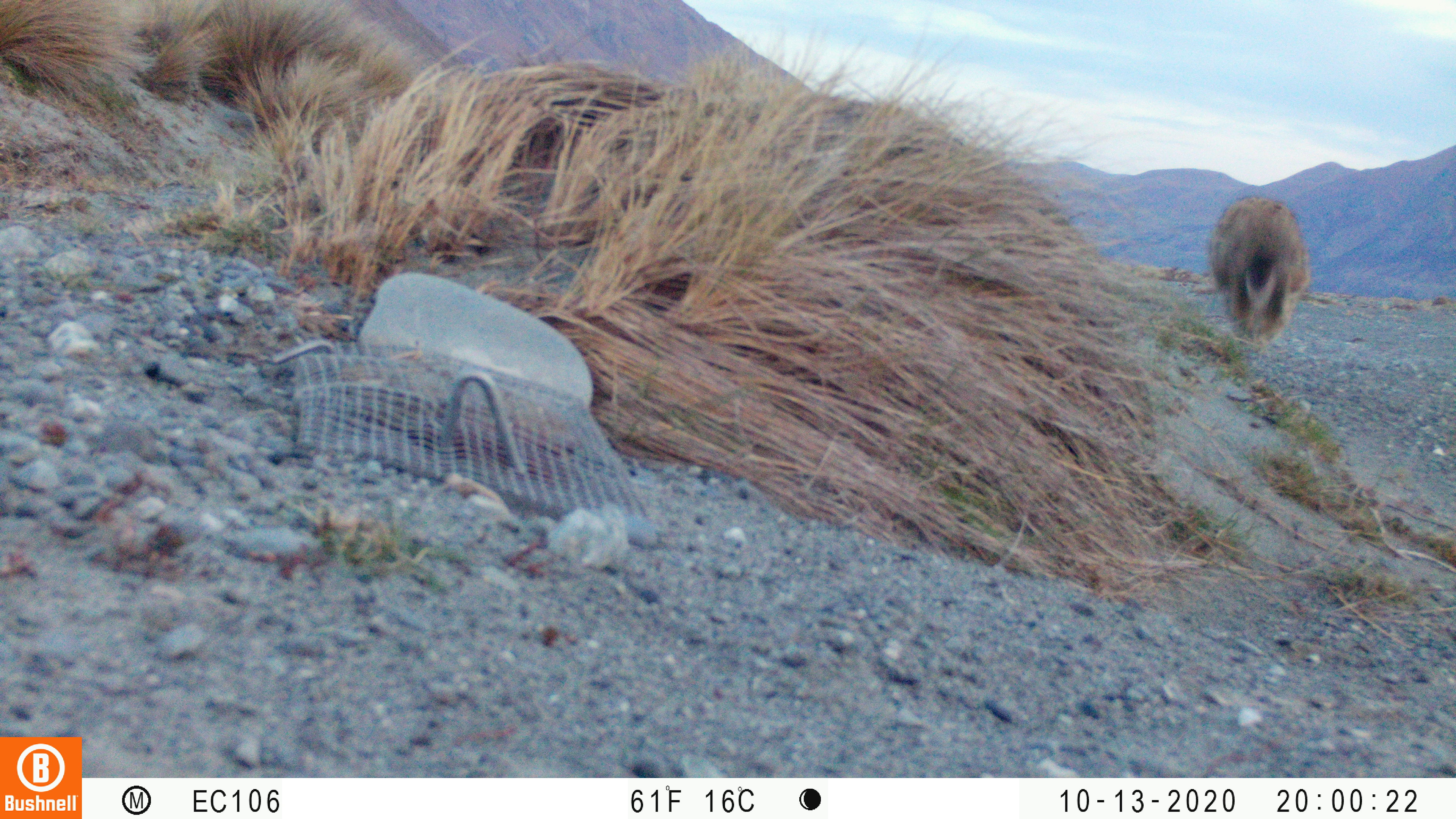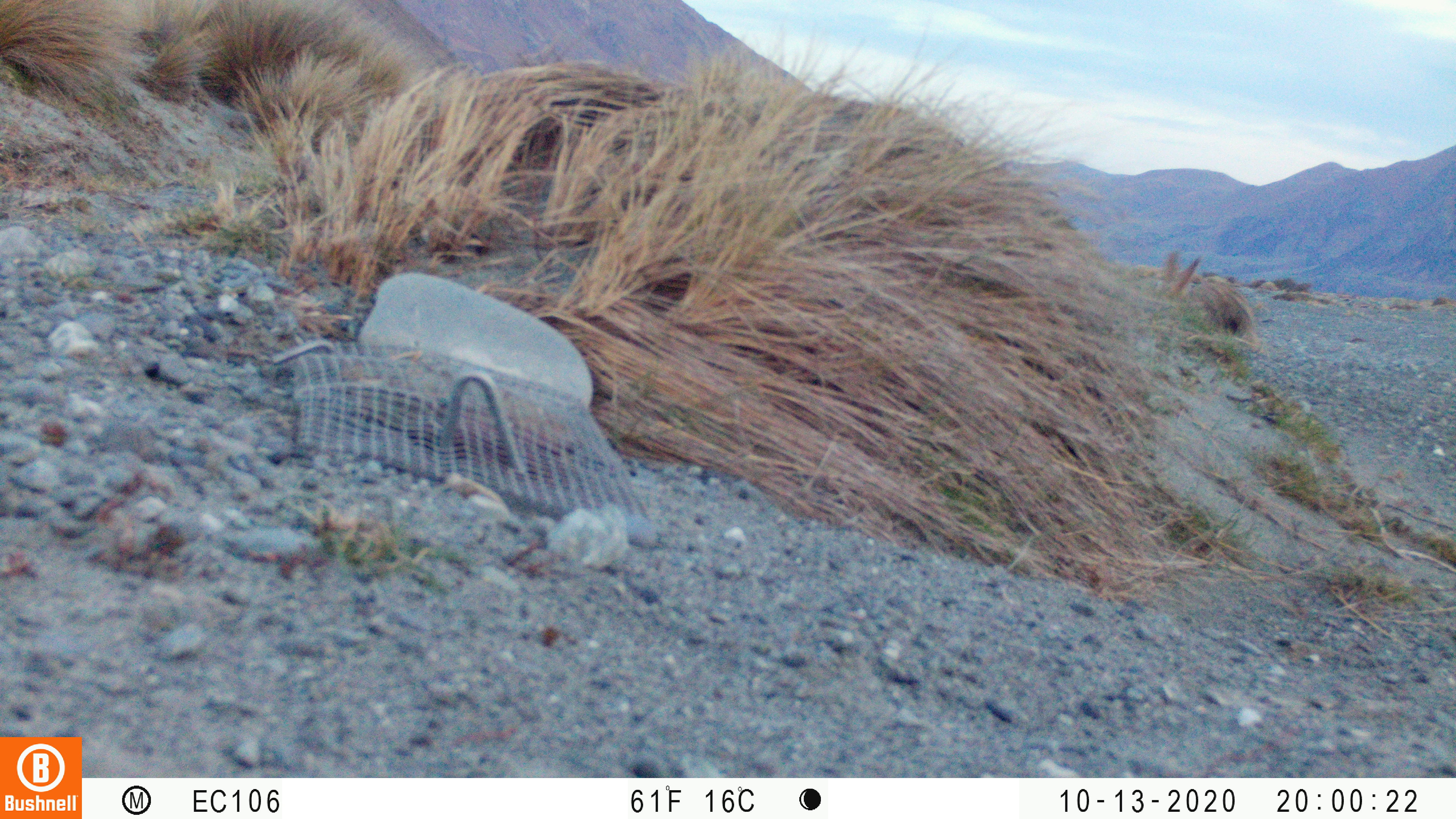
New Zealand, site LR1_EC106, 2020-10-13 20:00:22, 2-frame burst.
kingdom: Animalia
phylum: Chordata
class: Mammalia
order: Lagomorpha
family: Leporidae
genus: Oryctolagus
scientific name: Oryctolagus cuniculus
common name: european rabbit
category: rabbit